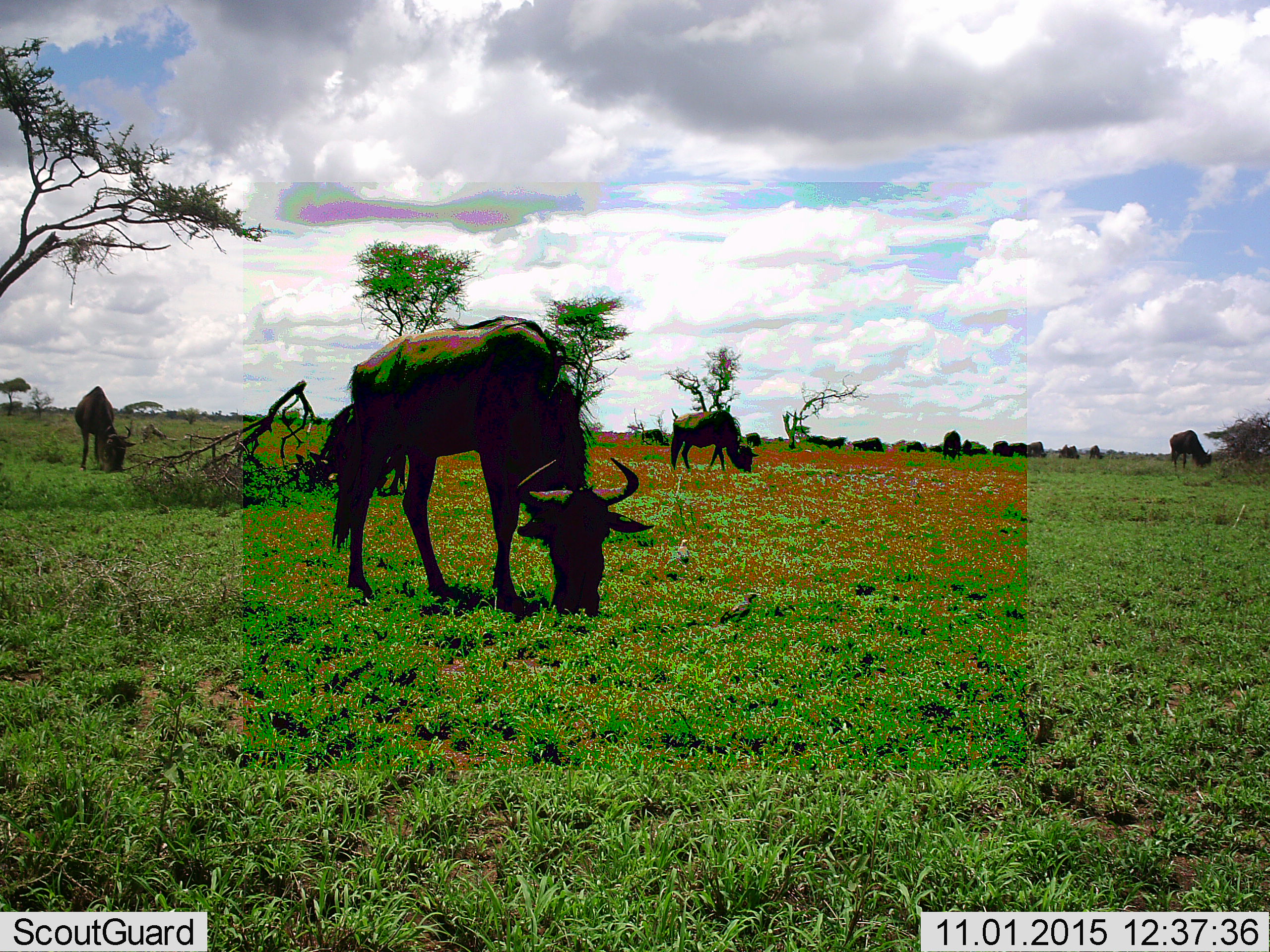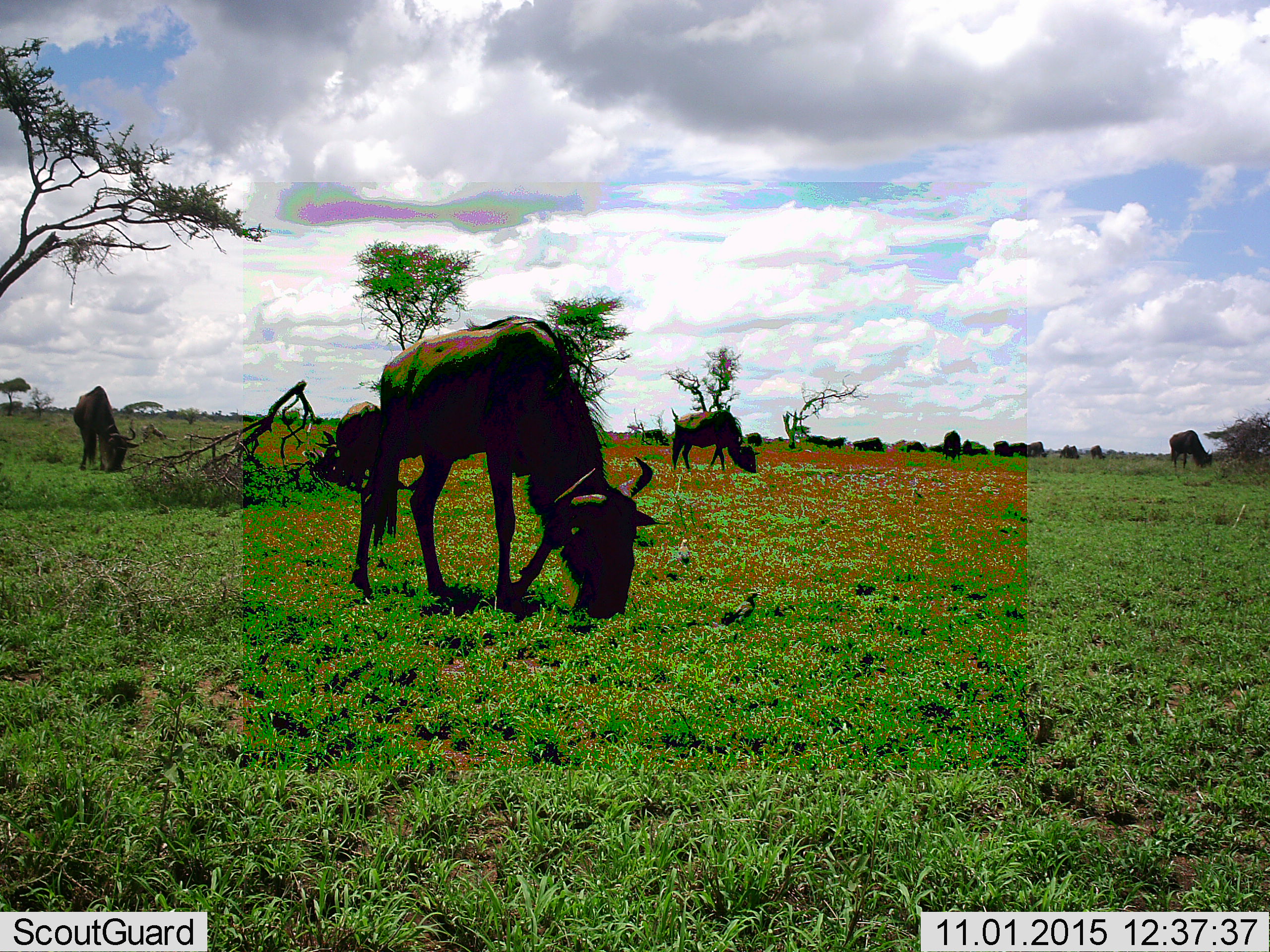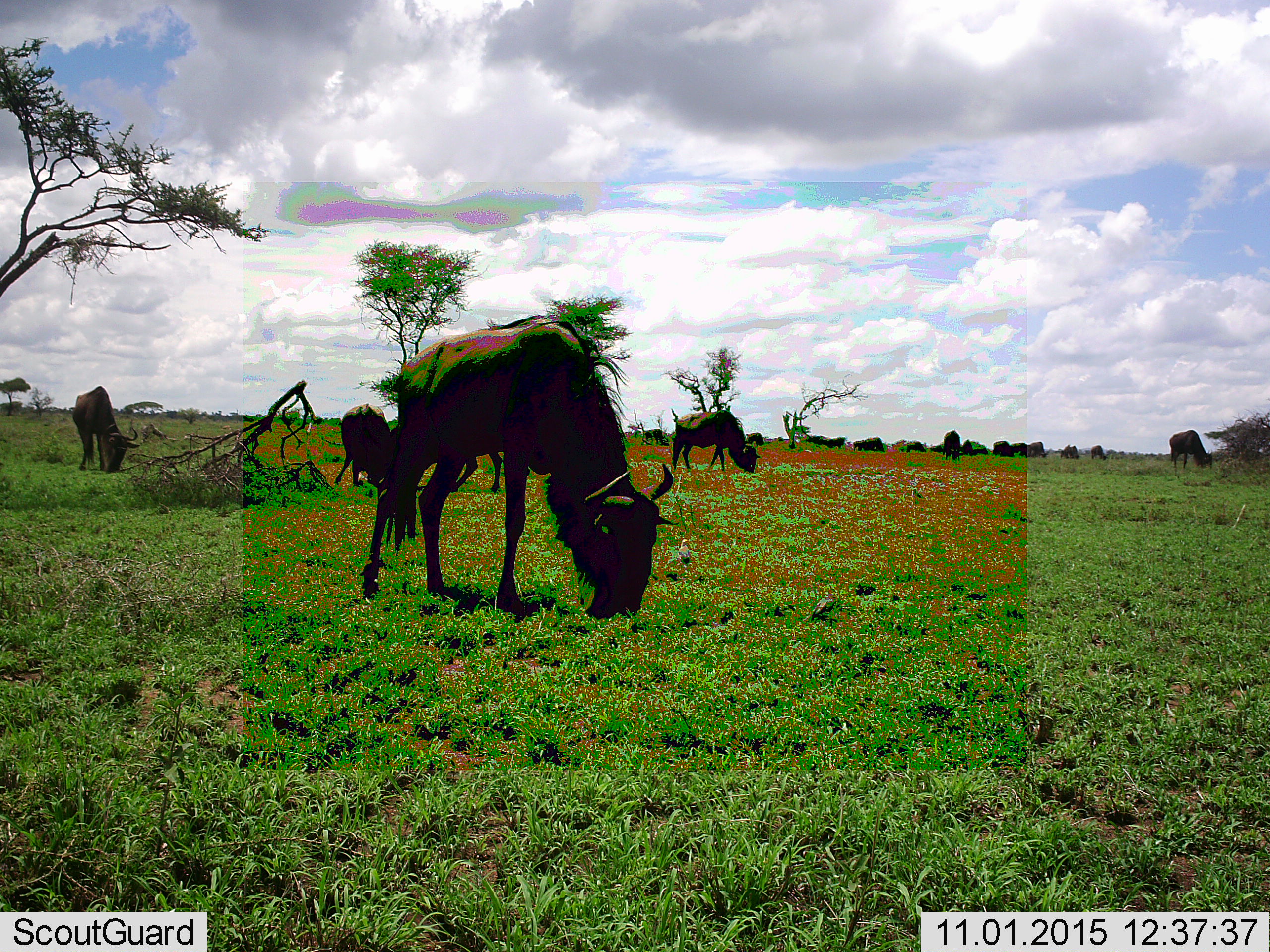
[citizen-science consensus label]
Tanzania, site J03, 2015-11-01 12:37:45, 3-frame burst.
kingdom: Animalia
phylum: Chordata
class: Mammalia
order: Artiodactyla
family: Bovidae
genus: Connochaetes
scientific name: Connochaetes taurinus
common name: blue wildebeest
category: wildebeest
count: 11-50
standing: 0%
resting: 0%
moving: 9%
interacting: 0%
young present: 0%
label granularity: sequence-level